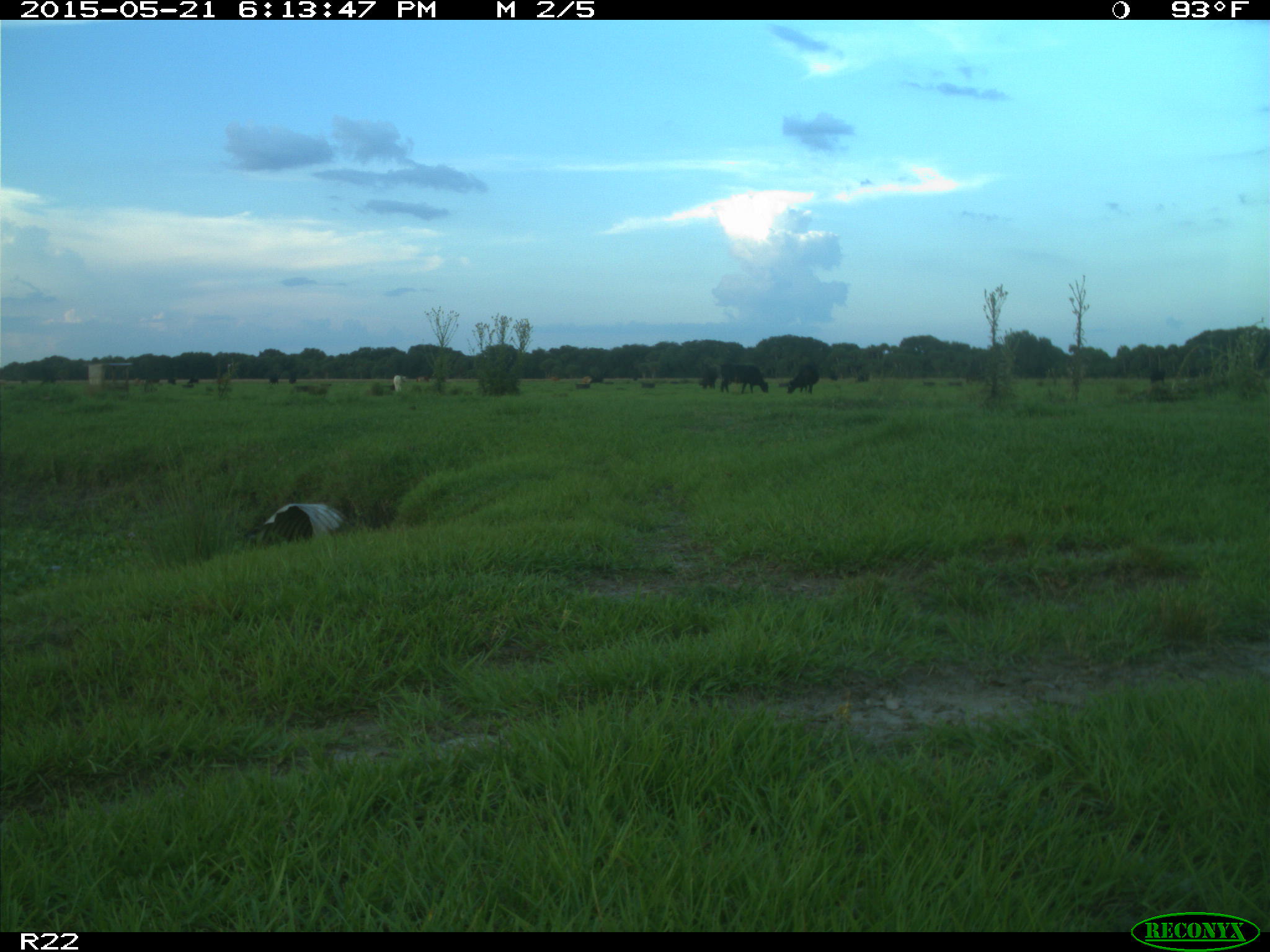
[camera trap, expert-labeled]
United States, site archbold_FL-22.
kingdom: Animalia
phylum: Chordata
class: Mammalia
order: Artiodactyla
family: Bovidae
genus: Bos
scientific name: Bos taurus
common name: domestic cow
Bos taurus (domestic cow).